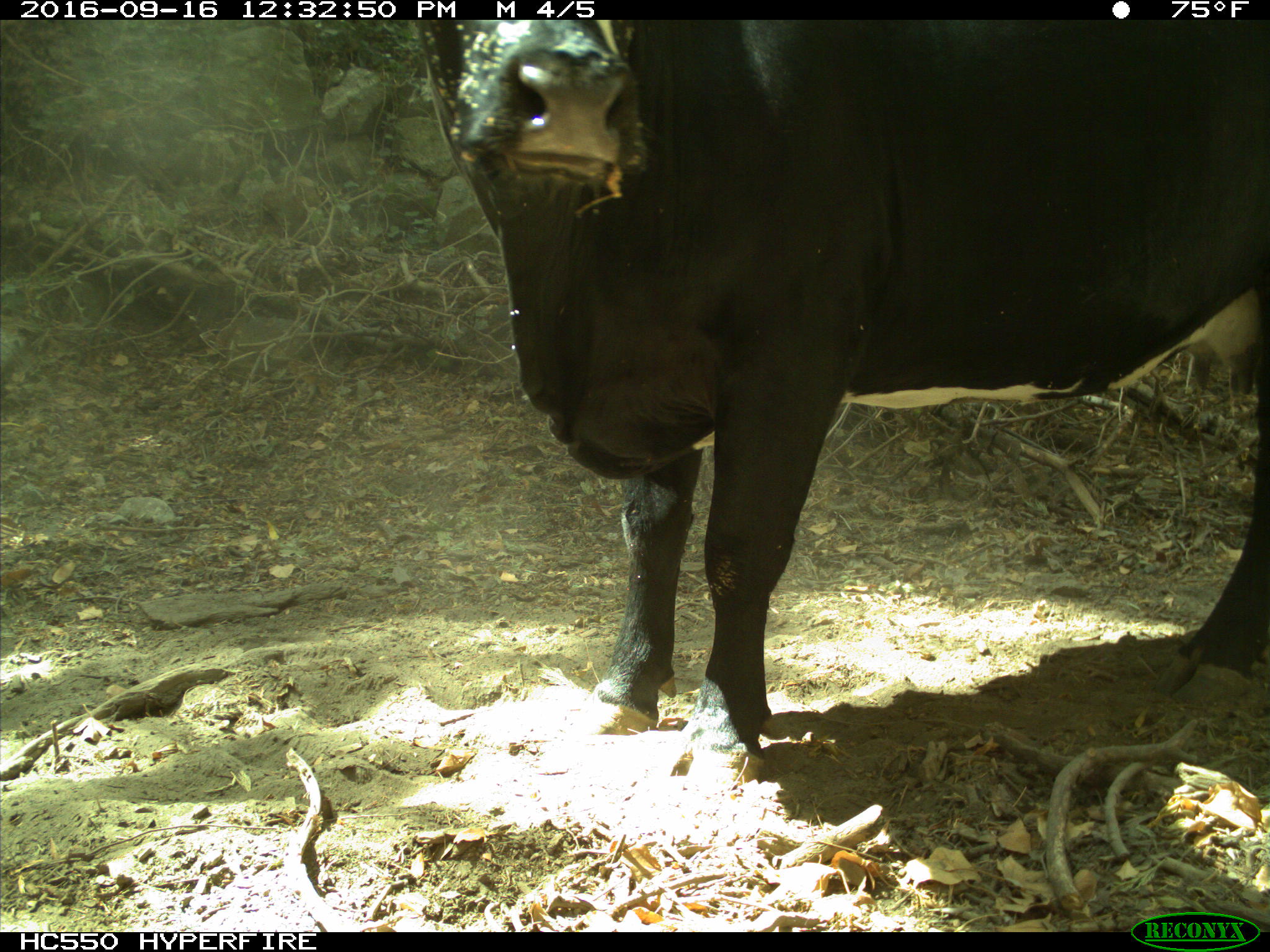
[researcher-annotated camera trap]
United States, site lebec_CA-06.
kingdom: Animalia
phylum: Chordata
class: Mammalia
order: Artiodactyla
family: Bovidae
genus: Bos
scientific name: Bos taurus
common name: domestic cow